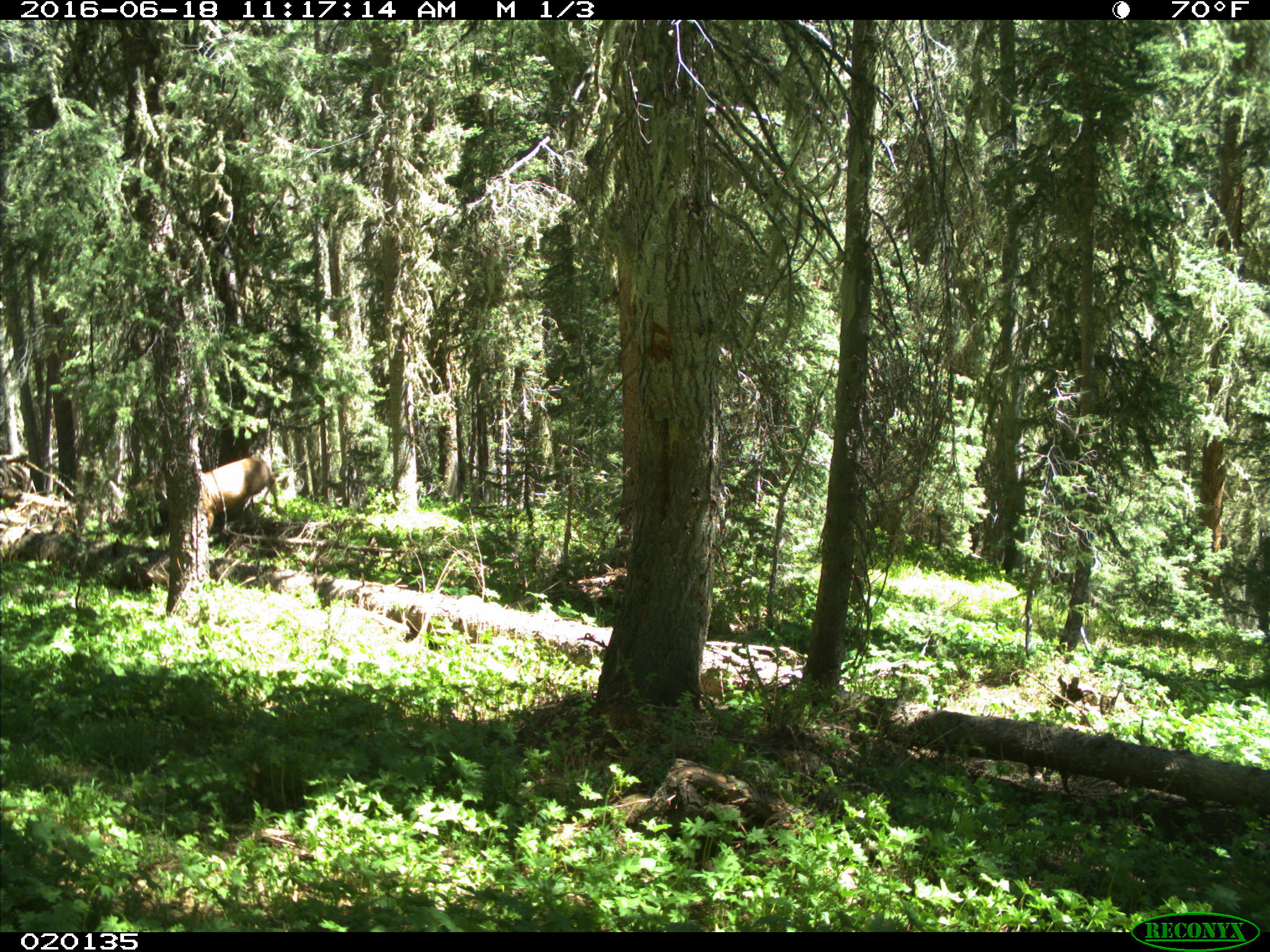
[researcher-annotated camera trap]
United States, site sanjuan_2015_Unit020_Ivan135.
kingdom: Animalia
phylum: Chordata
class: Mammalia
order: Artiodactyla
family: Cervidae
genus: Odocoileus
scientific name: Odocoileus hemionus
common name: mule deer